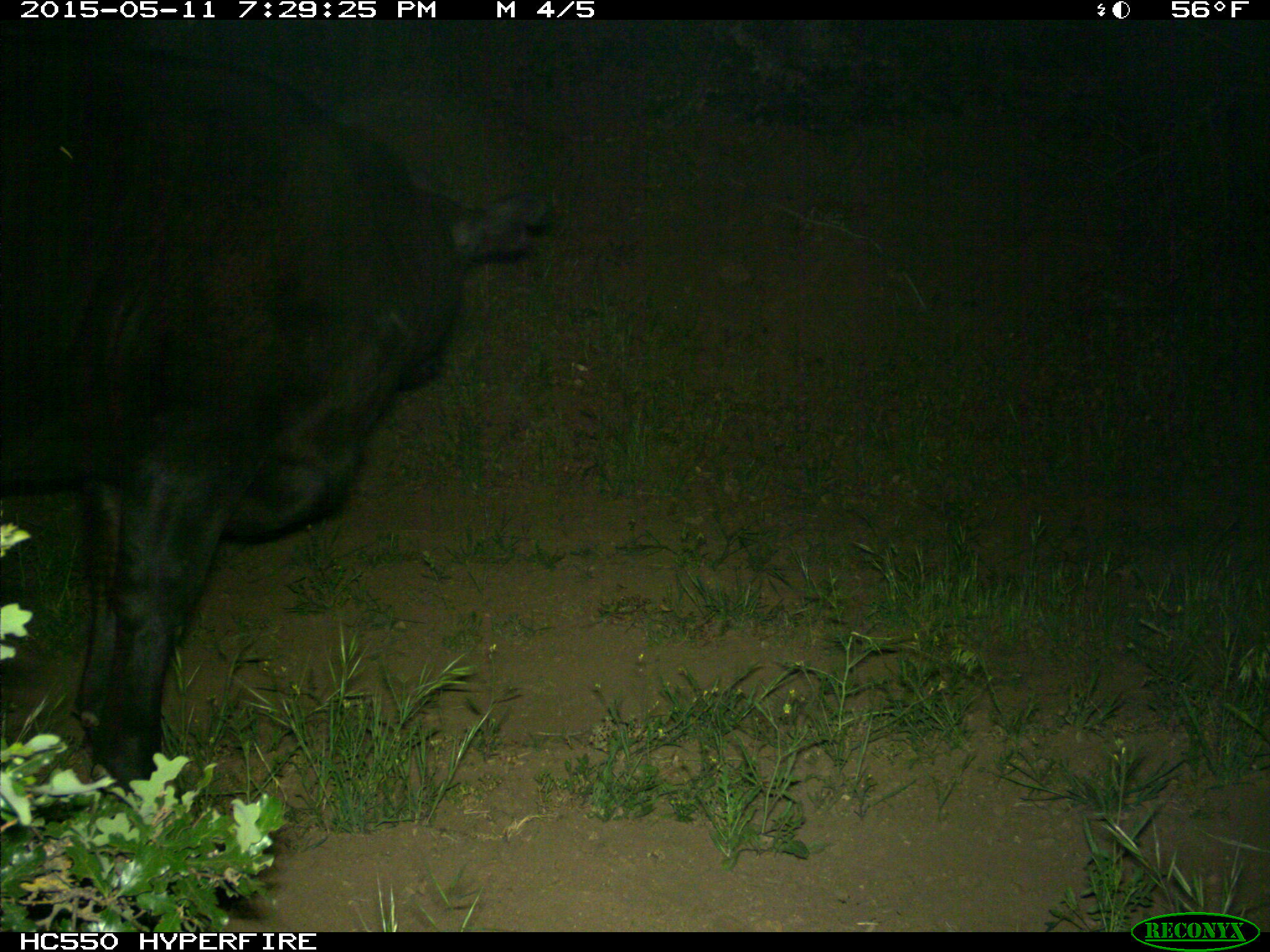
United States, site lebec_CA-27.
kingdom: Animalia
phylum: Chordata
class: Mammalia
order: Artiodactyla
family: Bovidae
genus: Bos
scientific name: Bos taurus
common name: domestic cow